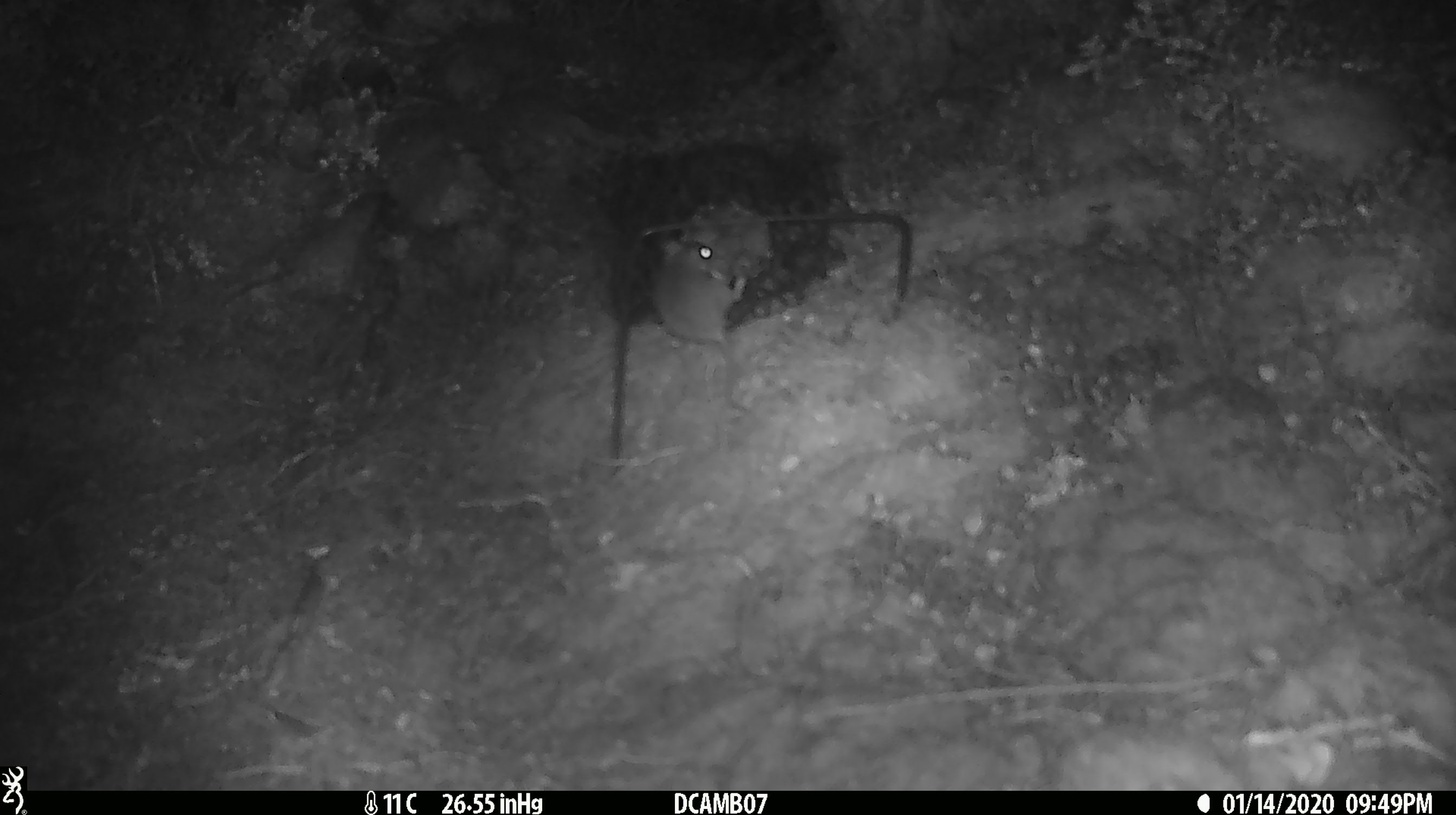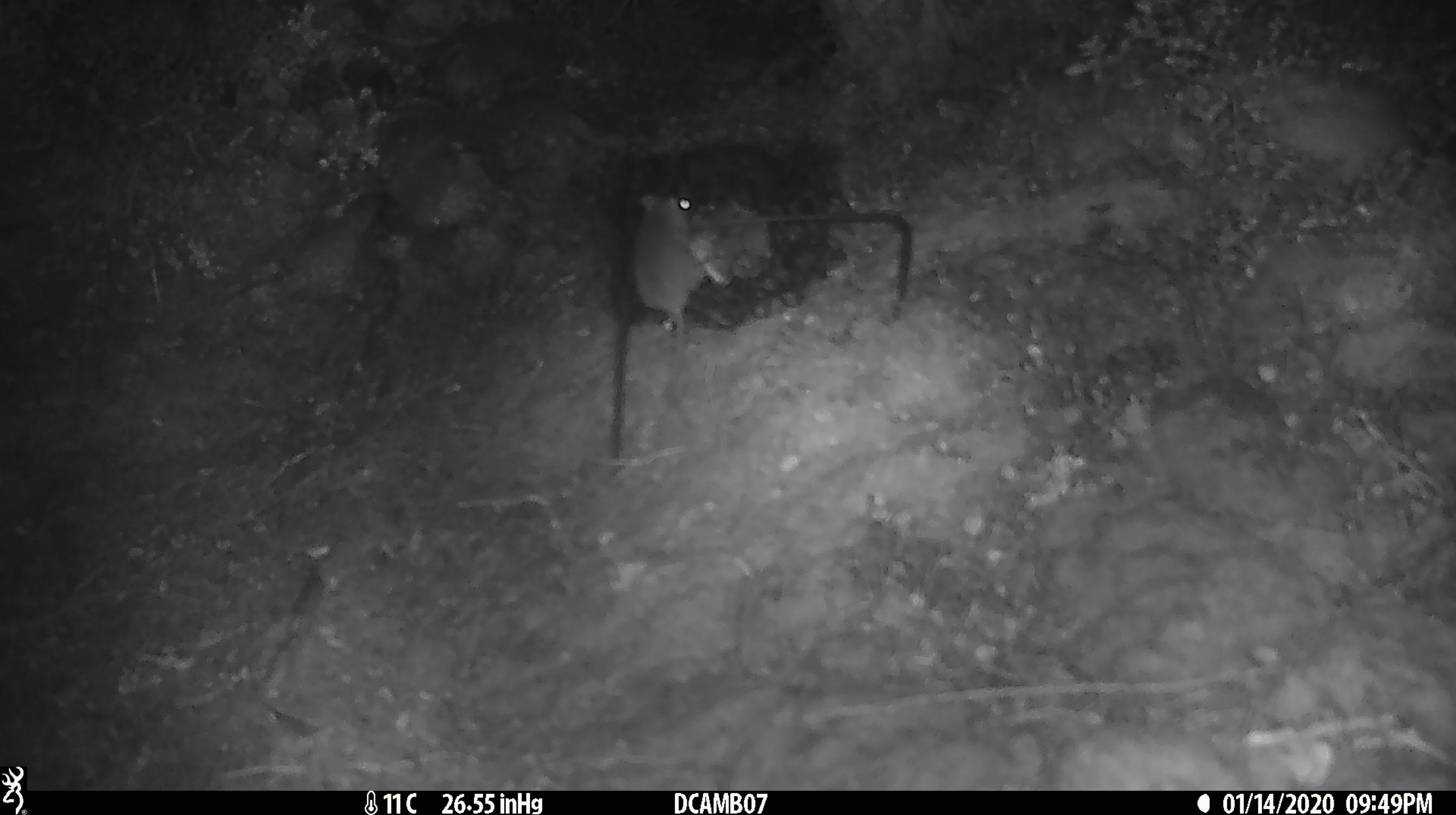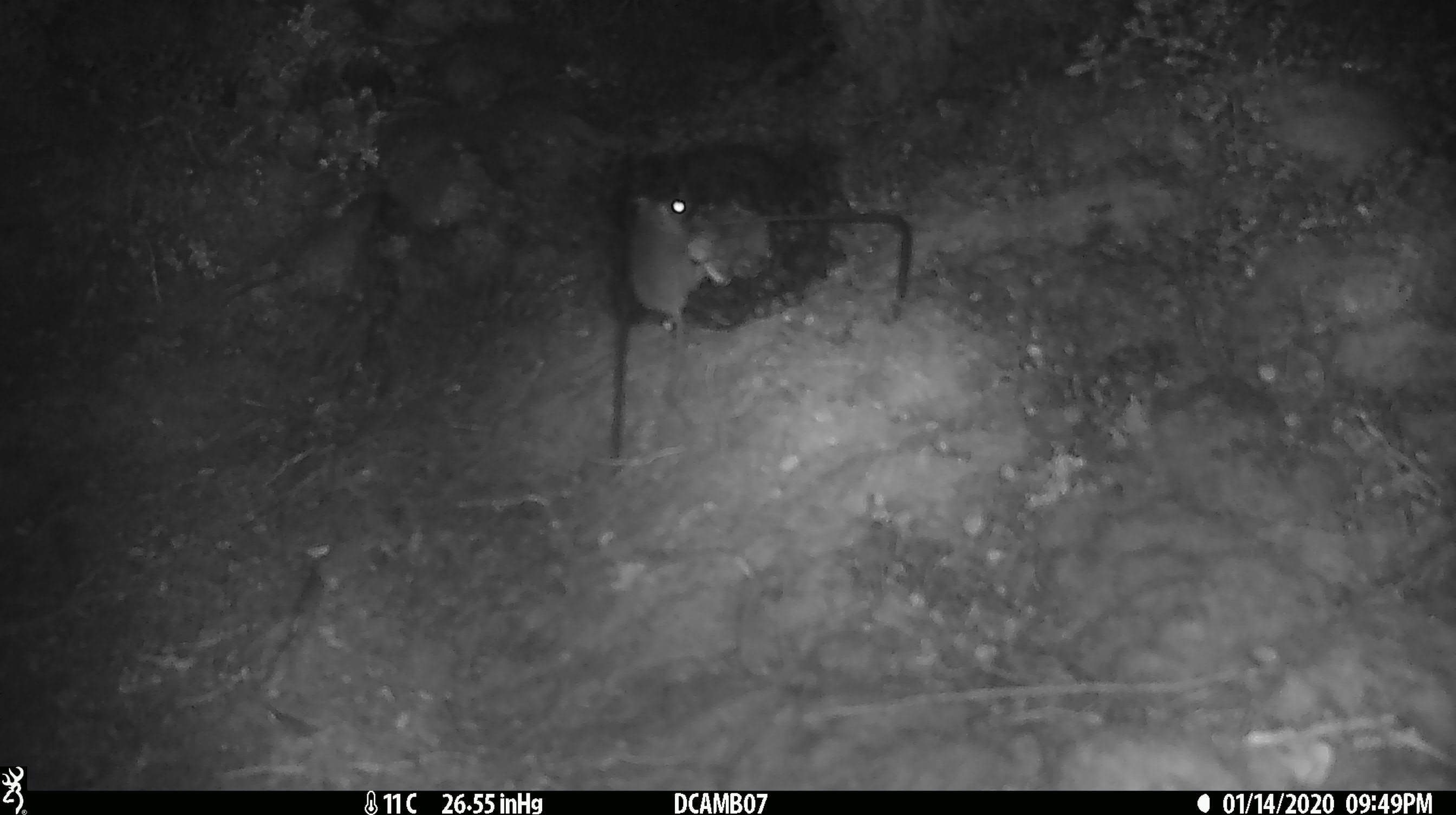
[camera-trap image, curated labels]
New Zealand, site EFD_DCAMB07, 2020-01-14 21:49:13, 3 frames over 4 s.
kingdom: Animalia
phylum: Chordata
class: Mammalia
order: Rodentia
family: Muridae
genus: Mus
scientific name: Mus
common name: mouse